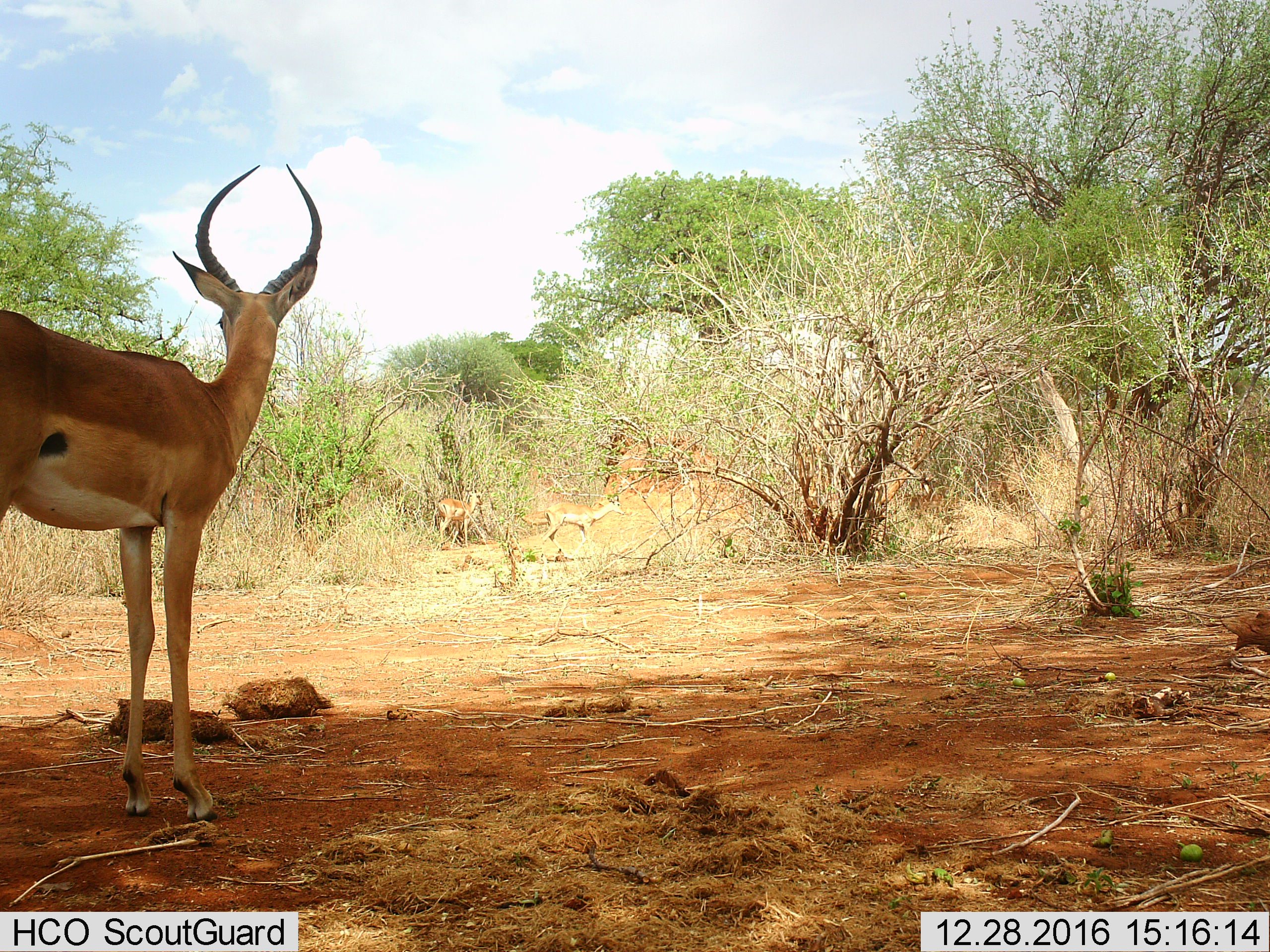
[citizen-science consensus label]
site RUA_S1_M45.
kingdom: Animalia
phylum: Chordata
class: Mammalia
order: Artiodactyla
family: Bovidae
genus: Aepyceros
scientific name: Aepyceros melampus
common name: impala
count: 3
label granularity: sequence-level